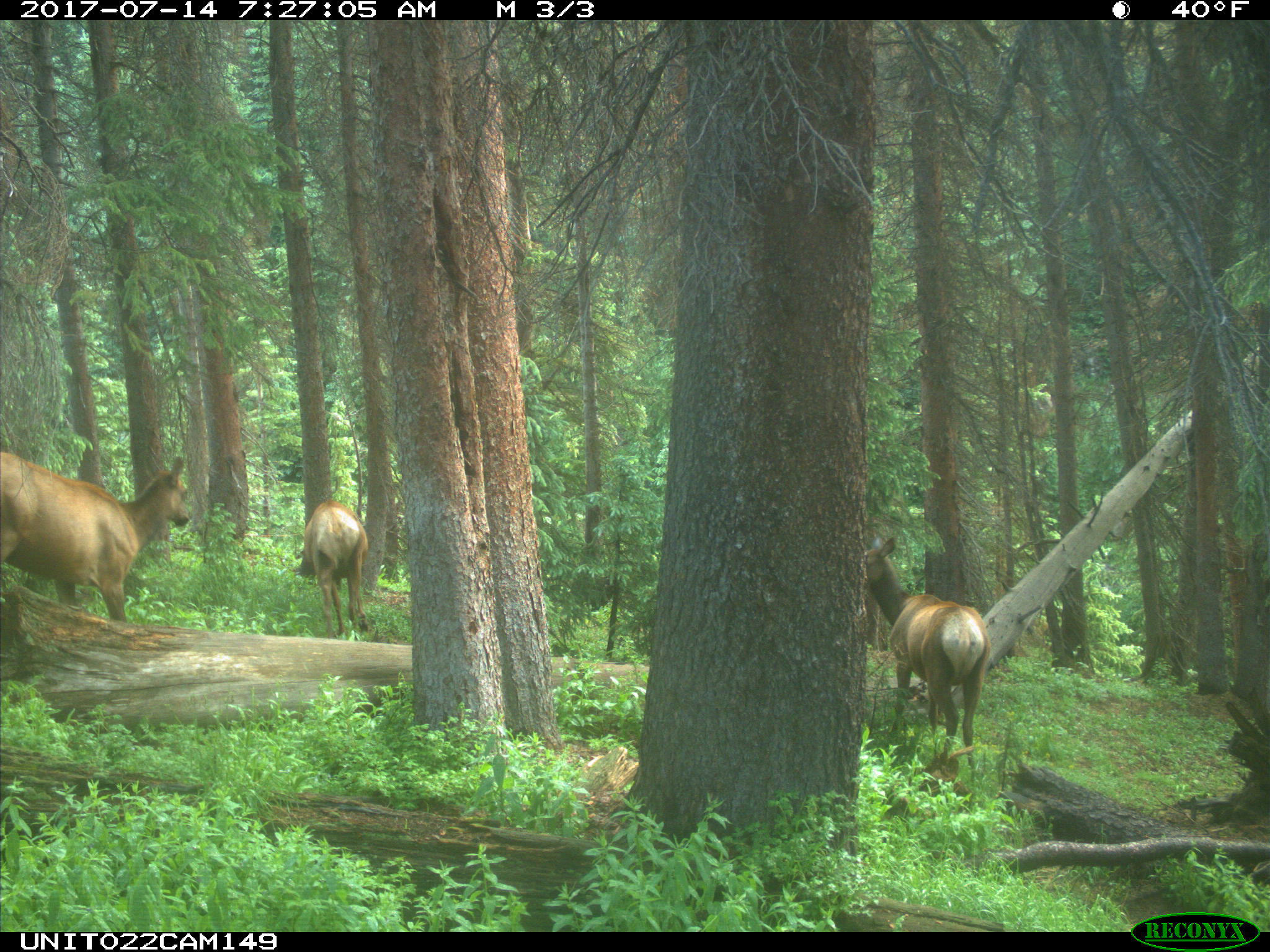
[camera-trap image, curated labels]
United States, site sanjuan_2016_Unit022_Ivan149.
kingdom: Animalia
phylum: Chordata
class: Mammalia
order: Artiodactyla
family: Cervidae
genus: Cervus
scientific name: Cervus elaphus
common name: red deer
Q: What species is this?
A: Cervus elaphus (red deer).